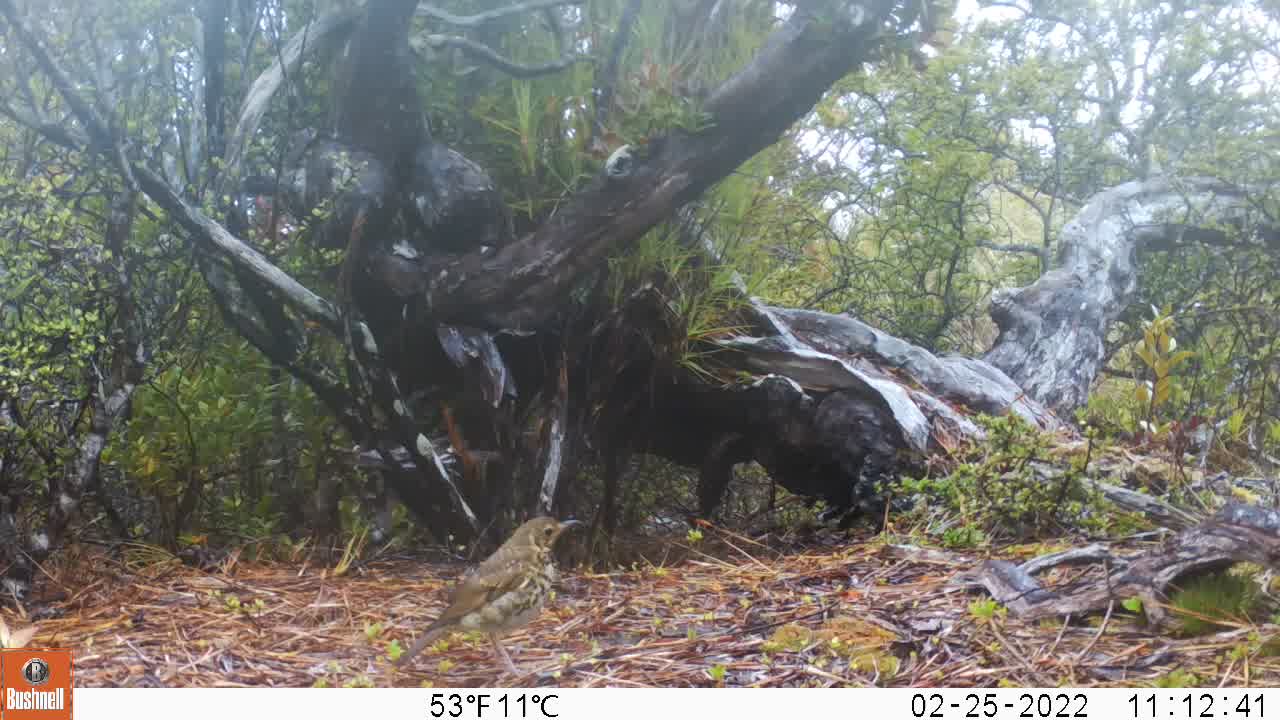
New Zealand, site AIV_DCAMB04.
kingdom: Animalia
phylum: Chordata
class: Aves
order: Passeriformes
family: Turdidae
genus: Turdus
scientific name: Turdus philomelos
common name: song thrush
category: thrush